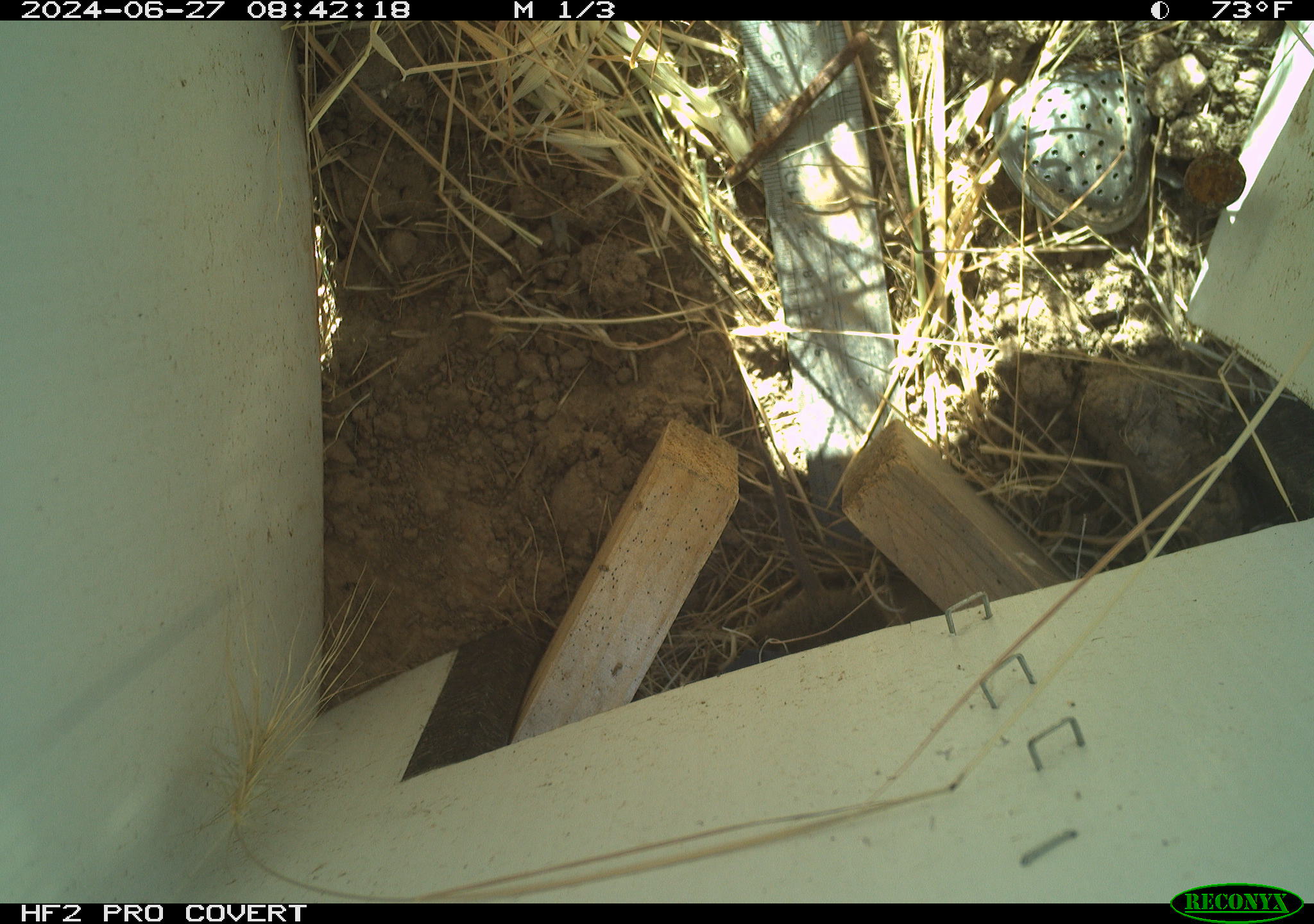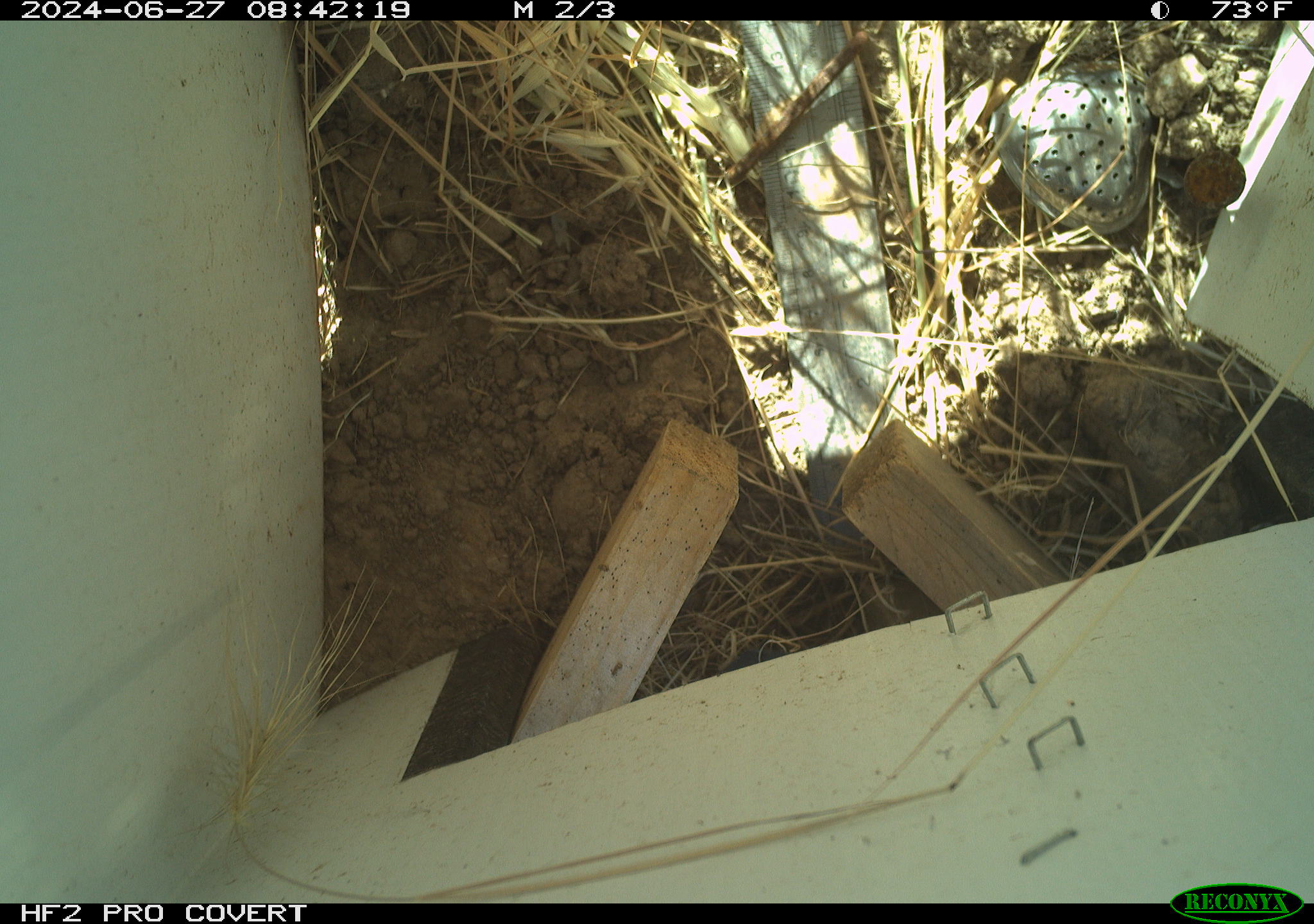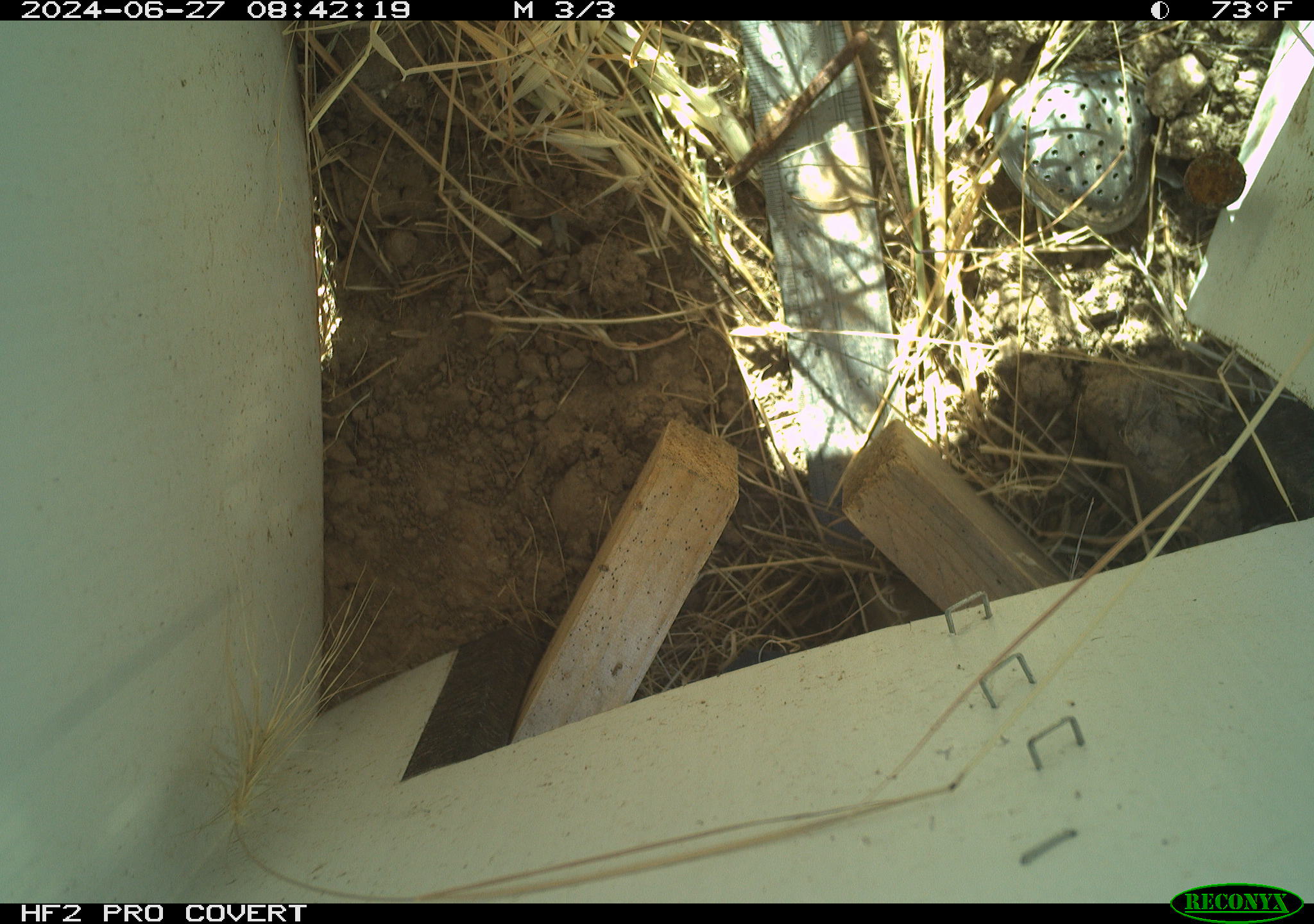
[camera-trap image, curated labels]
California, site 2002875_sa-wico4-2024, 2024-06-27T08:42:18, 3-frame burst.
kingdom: Animalia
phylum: Chordata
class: Mammalia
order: Rodentia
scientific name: Rodentia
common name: rodent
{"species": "rodent (Rodentia)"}